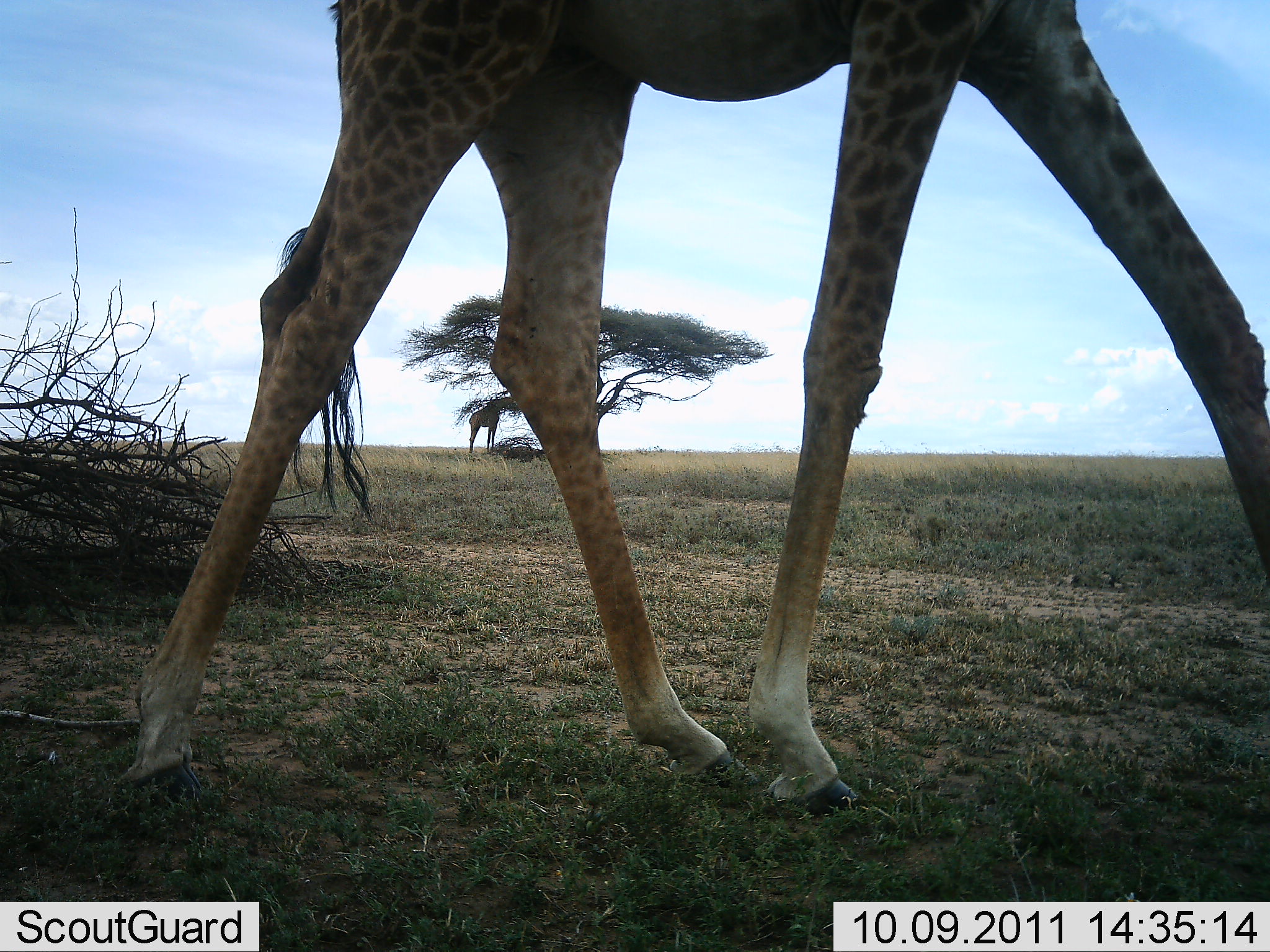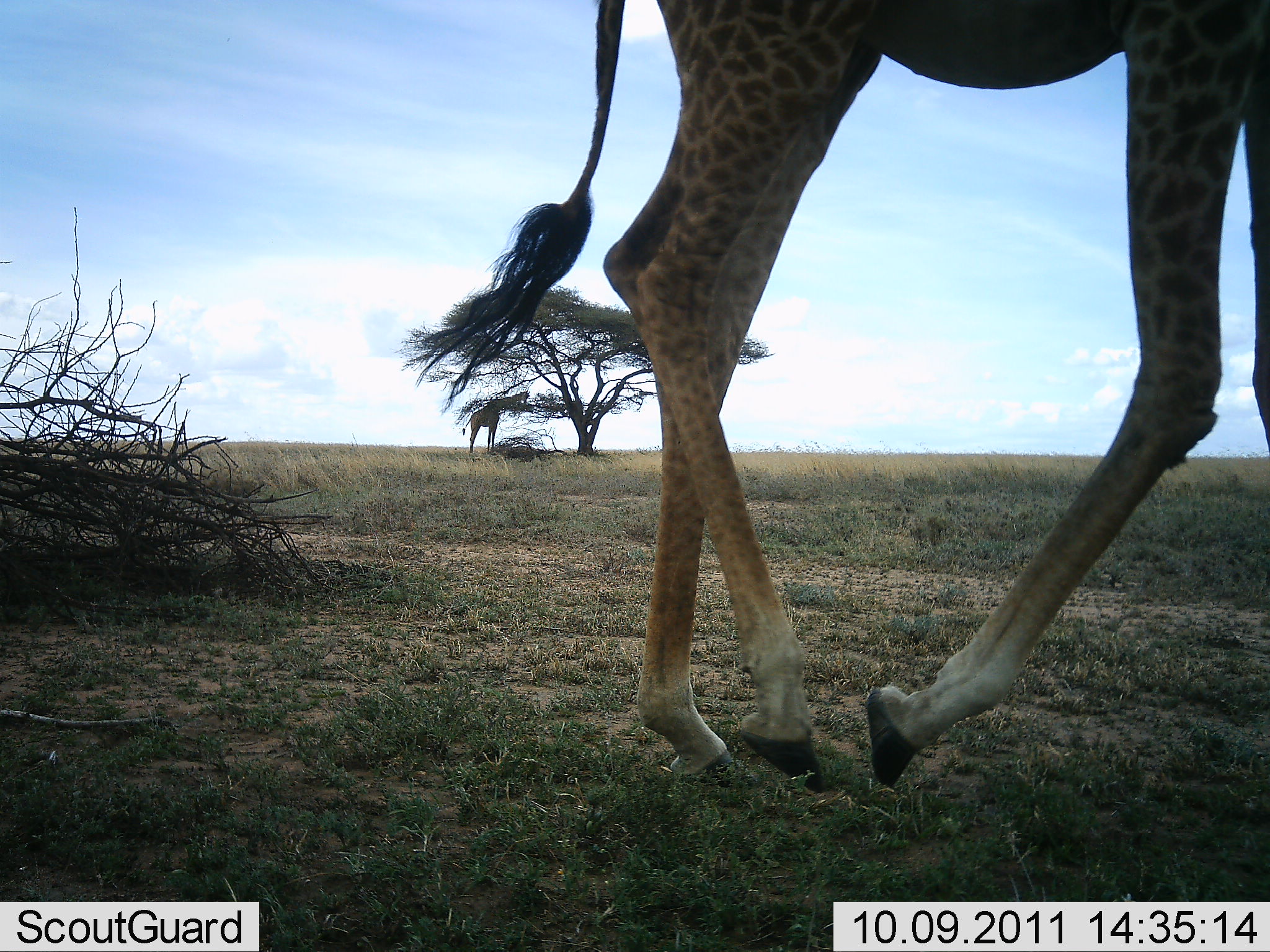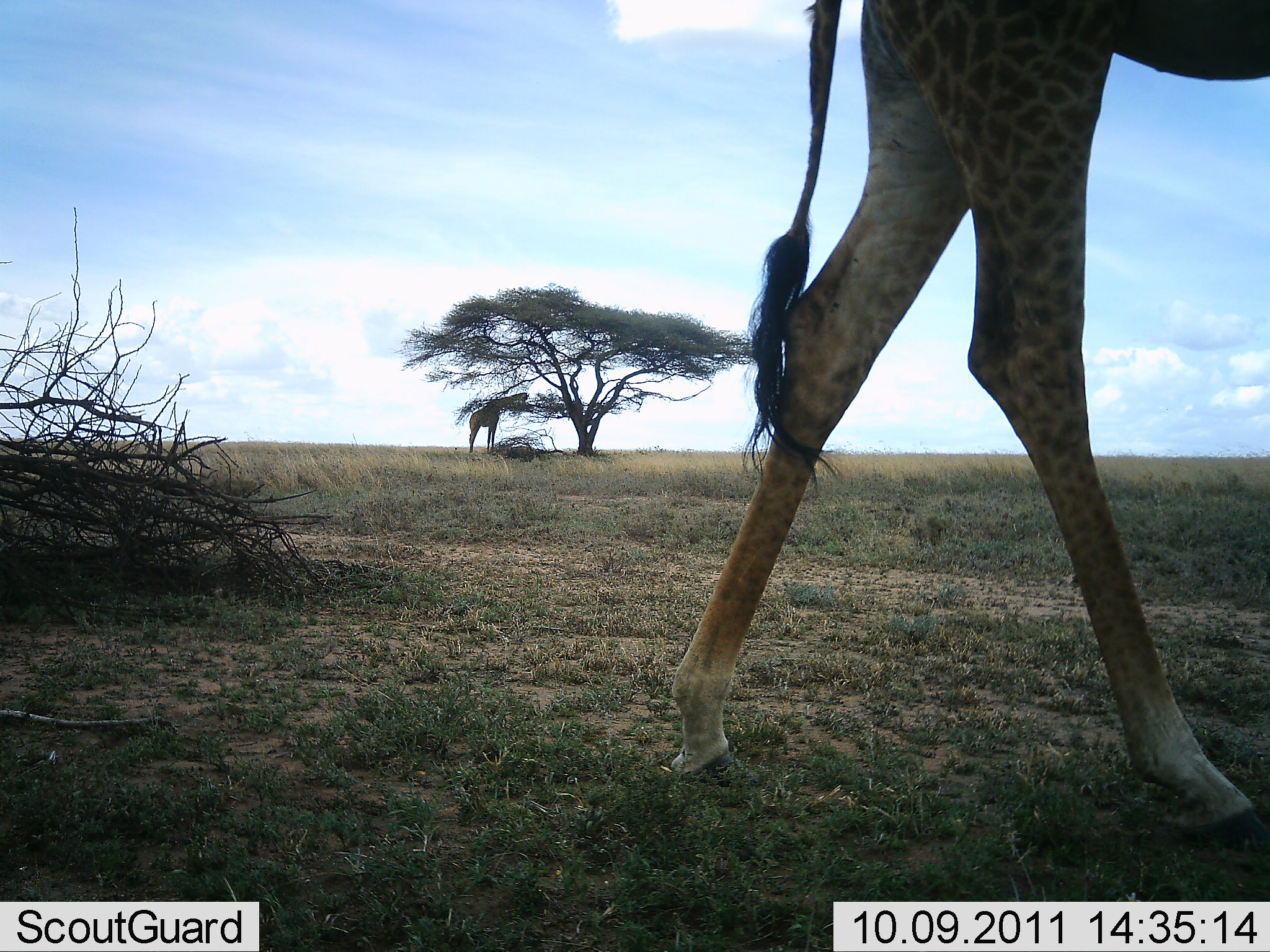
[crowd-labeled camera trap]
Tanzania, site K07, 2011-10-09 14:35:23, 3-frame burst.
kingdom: Animalia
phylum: Chordata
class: Mammalia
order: Artiodactyla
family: Giraffidae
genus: Giraffa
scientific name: Giraffa camelopardalis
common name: giraffe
Giraffe (Giraffa camelopardalis), count 2. Behavior (volunteer vote fractions): standing 14%, resting 0%, moving 93%, interacting 0%. Young present (vote fraction): 0%. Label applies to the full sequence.